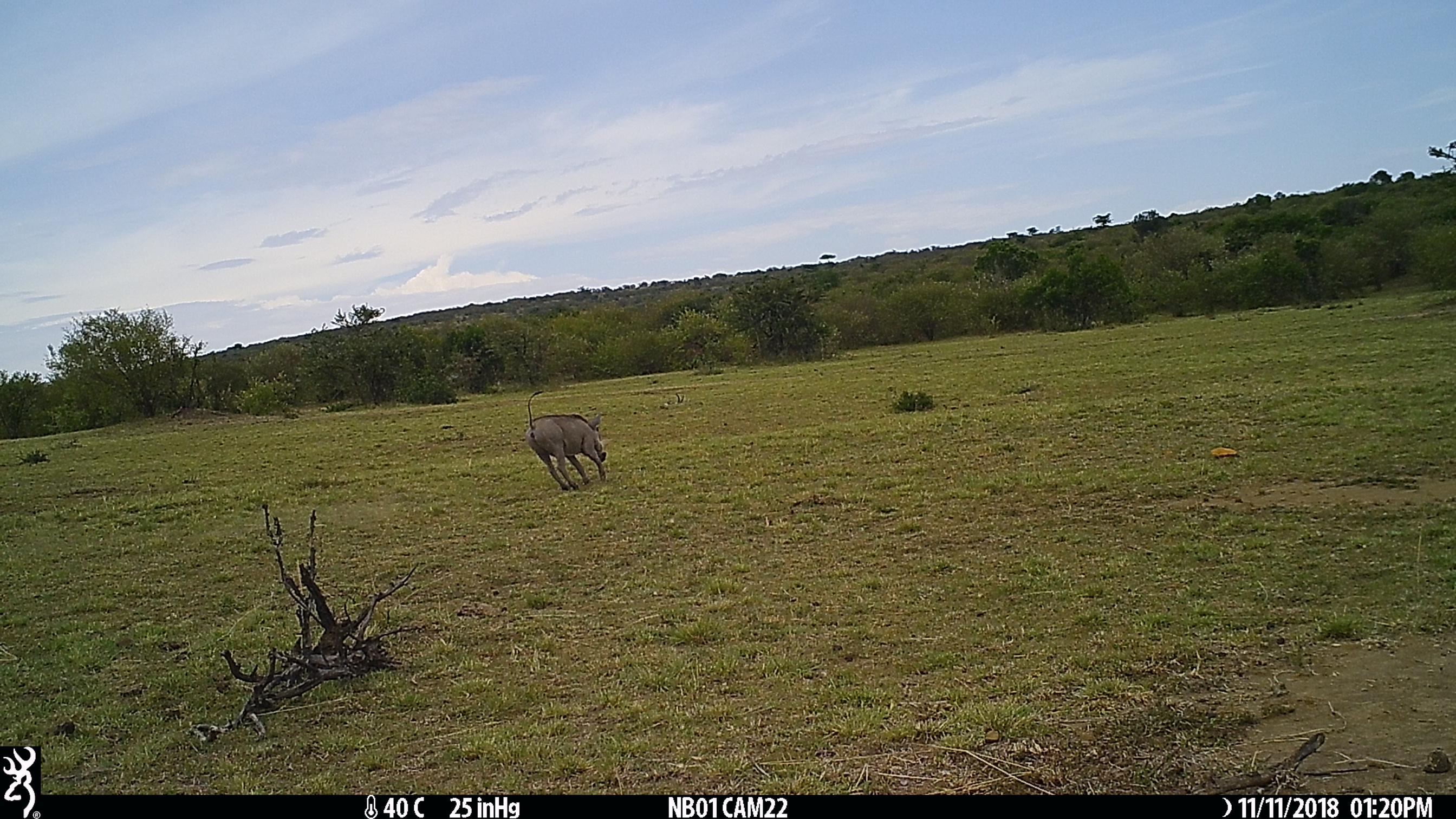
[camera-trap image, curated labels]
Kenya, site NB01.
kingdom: Animalia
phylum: Chordata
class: Mammalia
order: Artiodactyla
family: Suidae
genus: Phacochoerus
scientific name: Phacochoerus africanus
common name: common warthog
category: warthog